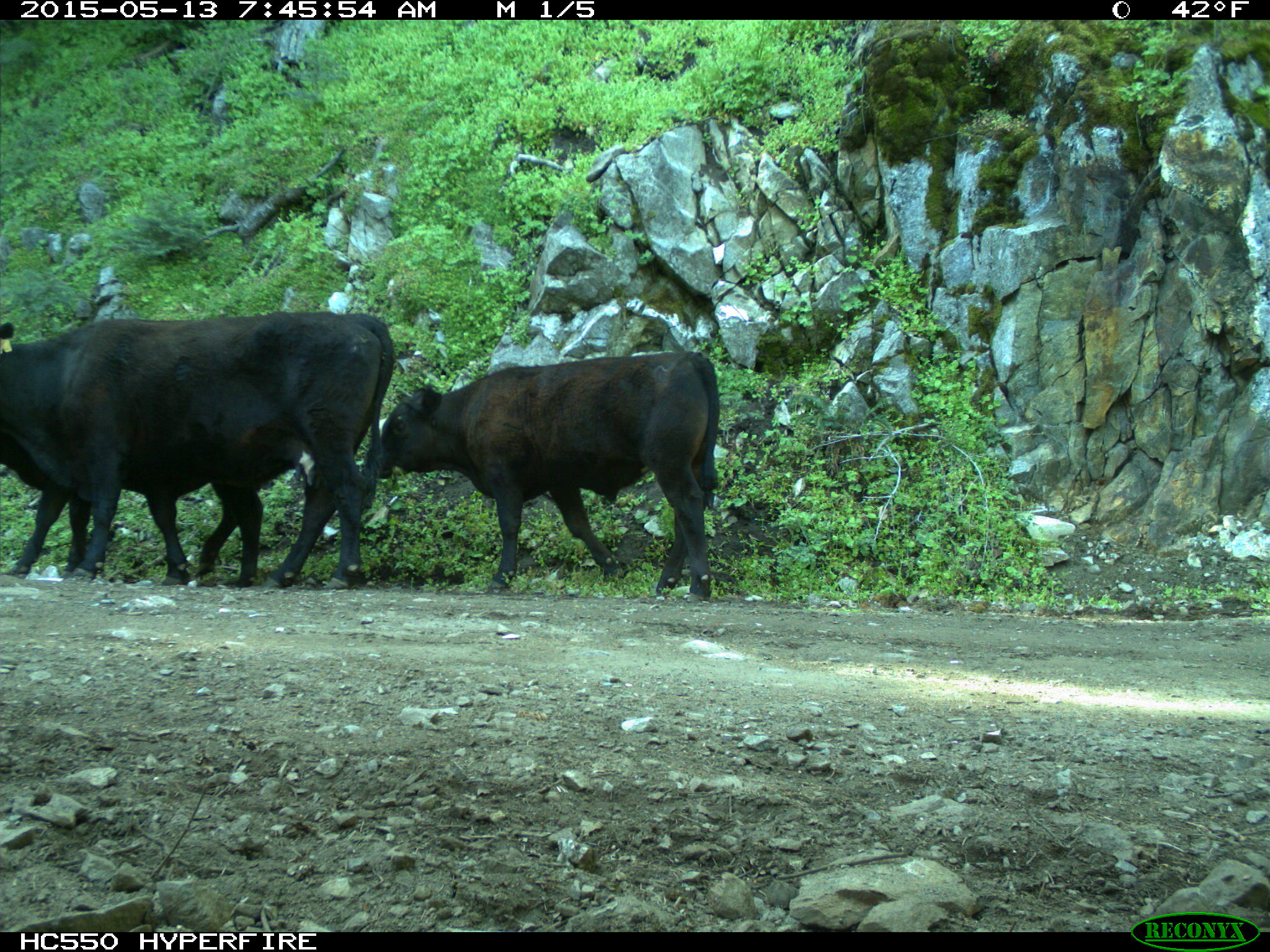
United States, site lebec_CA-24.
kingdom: Animalia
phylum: Chordata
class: Mammalia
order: Artiodactyla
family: Bovidae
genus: Bos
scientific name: Bos taurus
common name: domestic cow